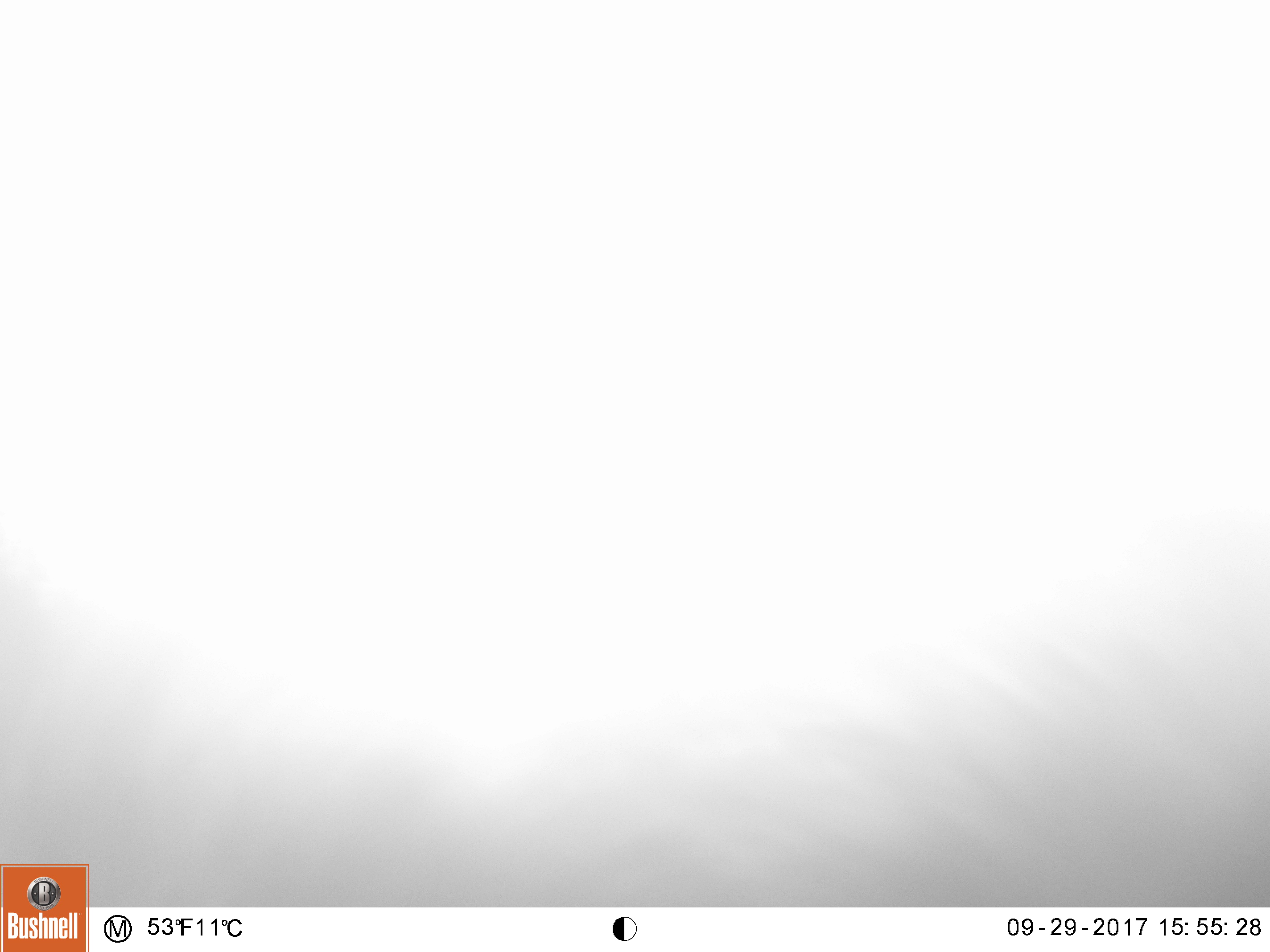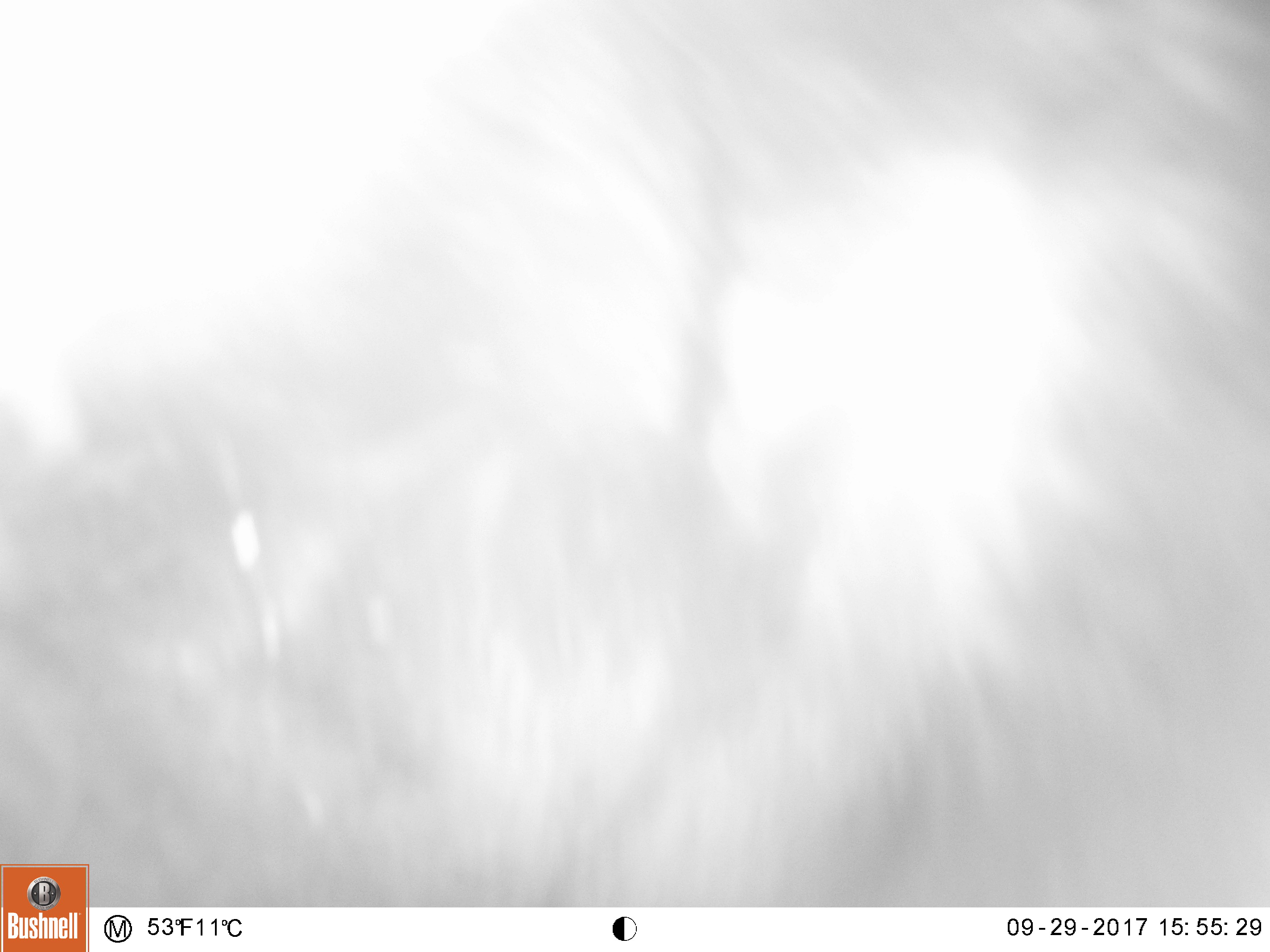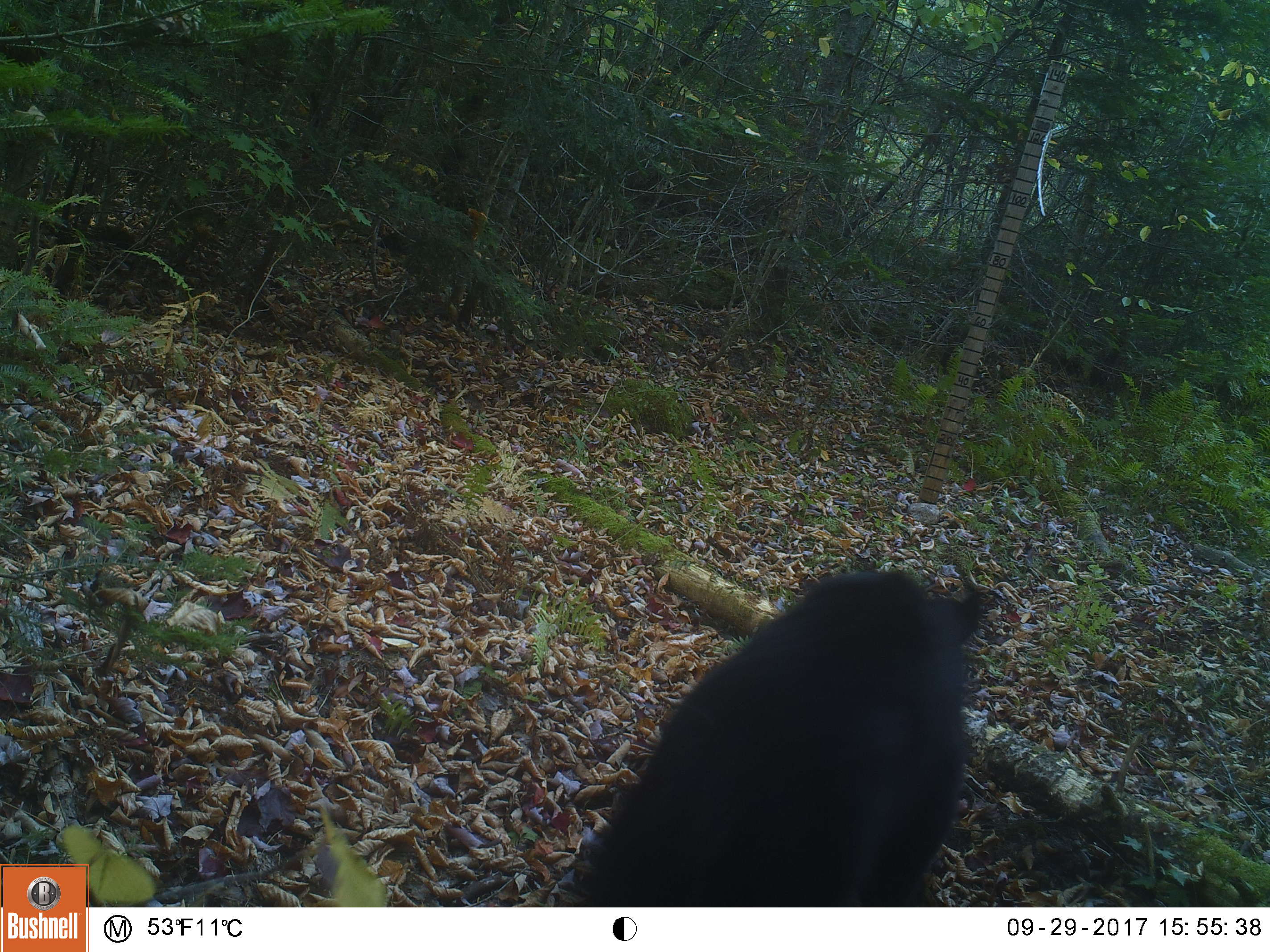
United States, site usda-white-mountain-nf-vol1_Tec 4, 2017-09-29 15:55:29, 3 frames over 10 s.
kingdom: Animalia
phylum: Chordata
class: Mammalia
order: Carnivora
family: Ursidae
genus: Ursus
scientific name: Ursus americanus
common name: black bear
Black bear (Ursus americanus).